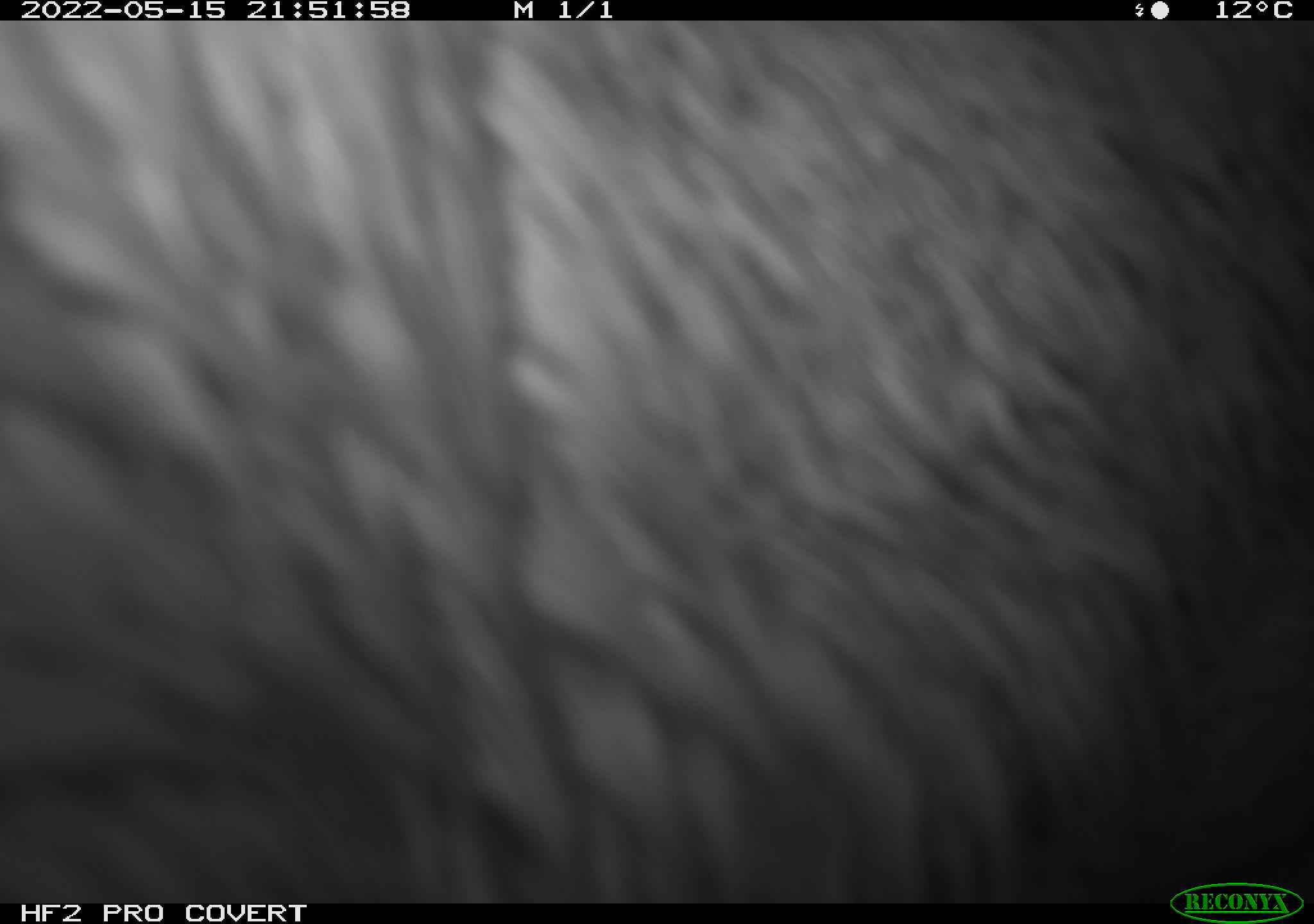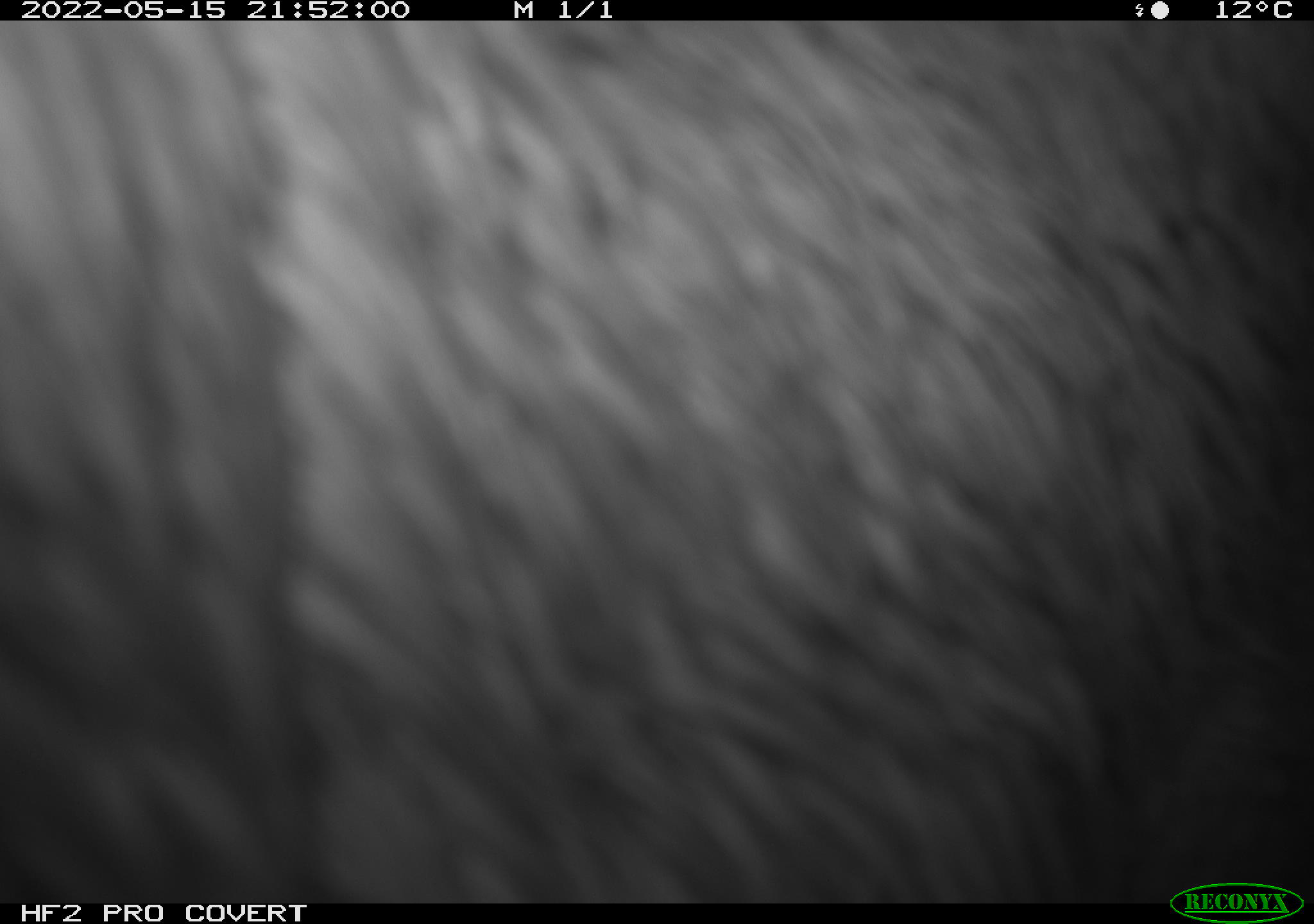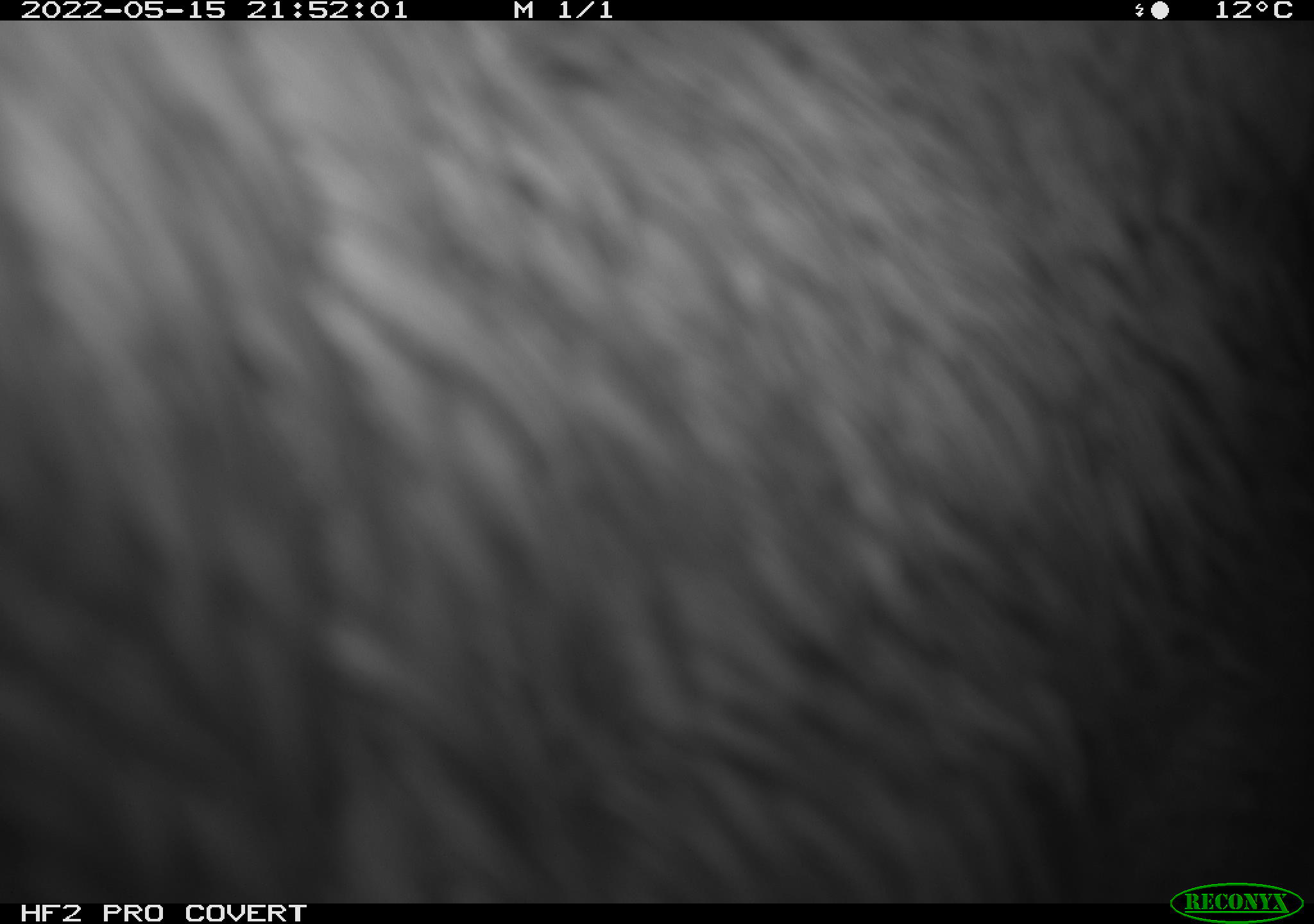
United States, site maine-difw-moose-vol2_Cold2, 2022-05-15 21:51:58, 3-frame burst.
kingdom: Animalia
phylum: Chordata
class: Mammalia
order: Artiodactyla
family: Cervidae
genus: Alces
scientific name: Alces alces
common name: moose